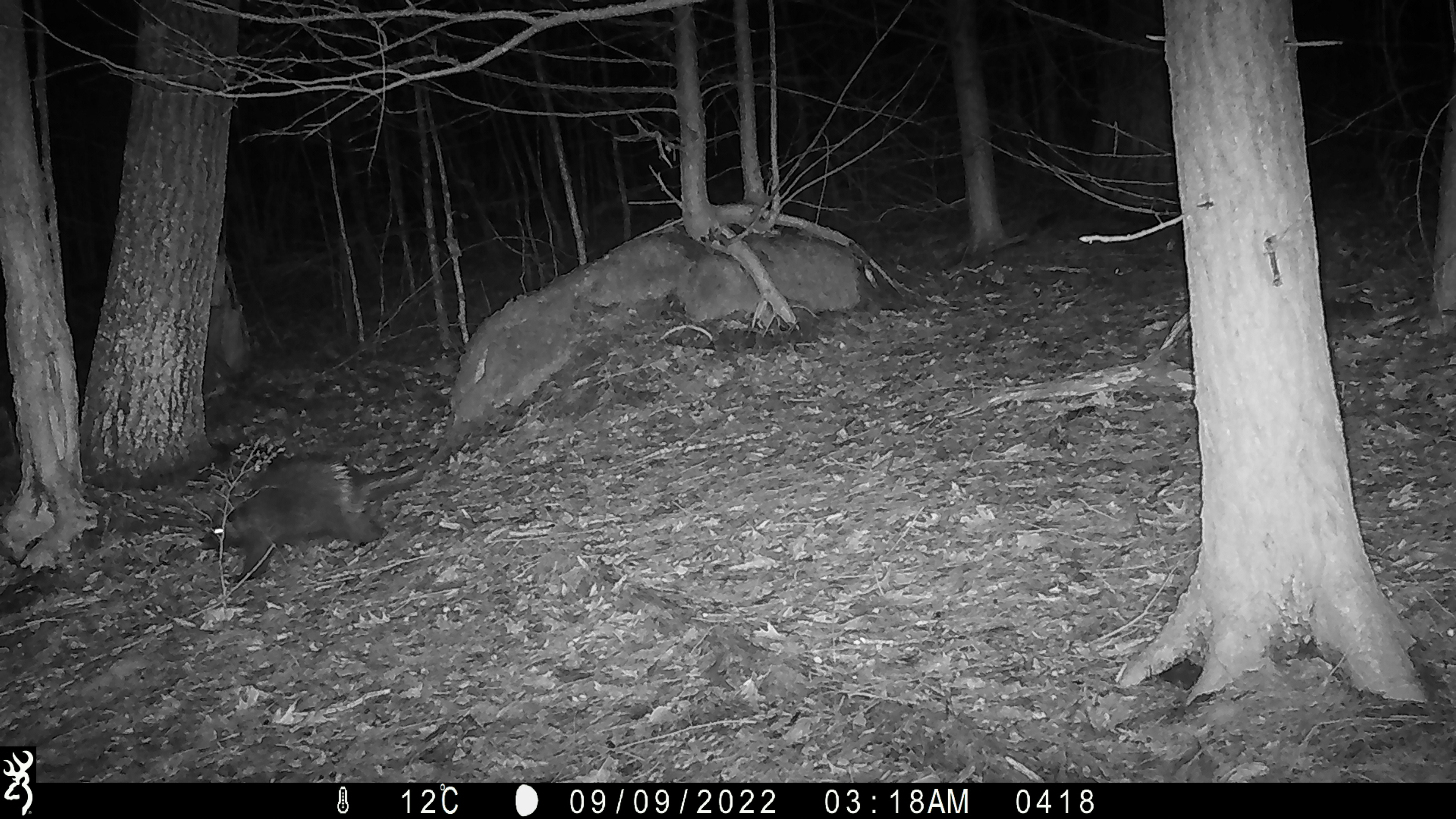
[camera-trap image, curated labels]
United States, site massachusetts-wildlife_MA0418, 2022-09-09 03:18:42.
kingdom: Animalia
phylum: Chordata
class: Mammalia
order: Rodentia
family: Erethizontidae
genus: Erethizon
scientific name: Erethizon dorsatum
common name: porcupine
Porcupine (Erethizon dorsatum).